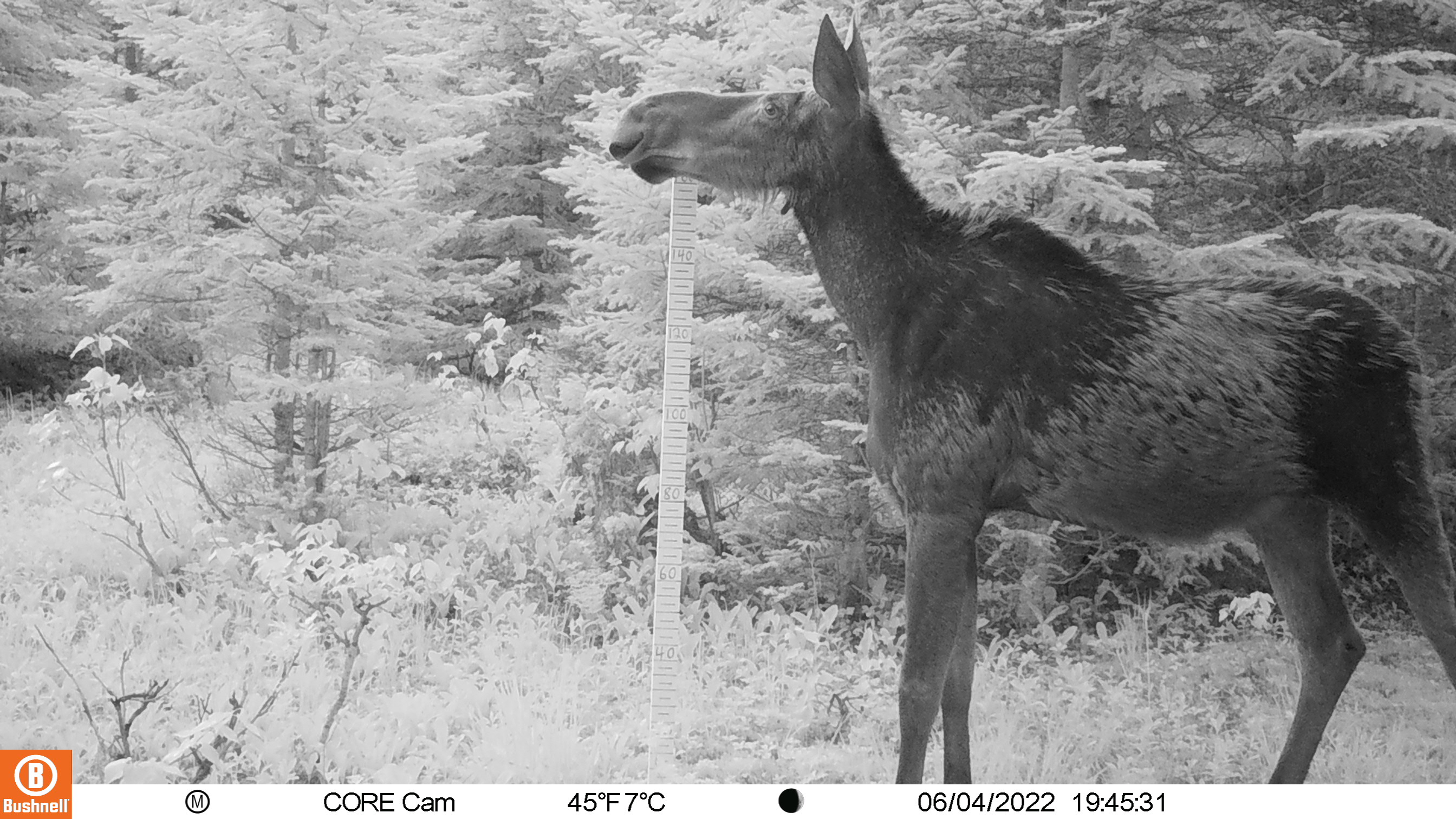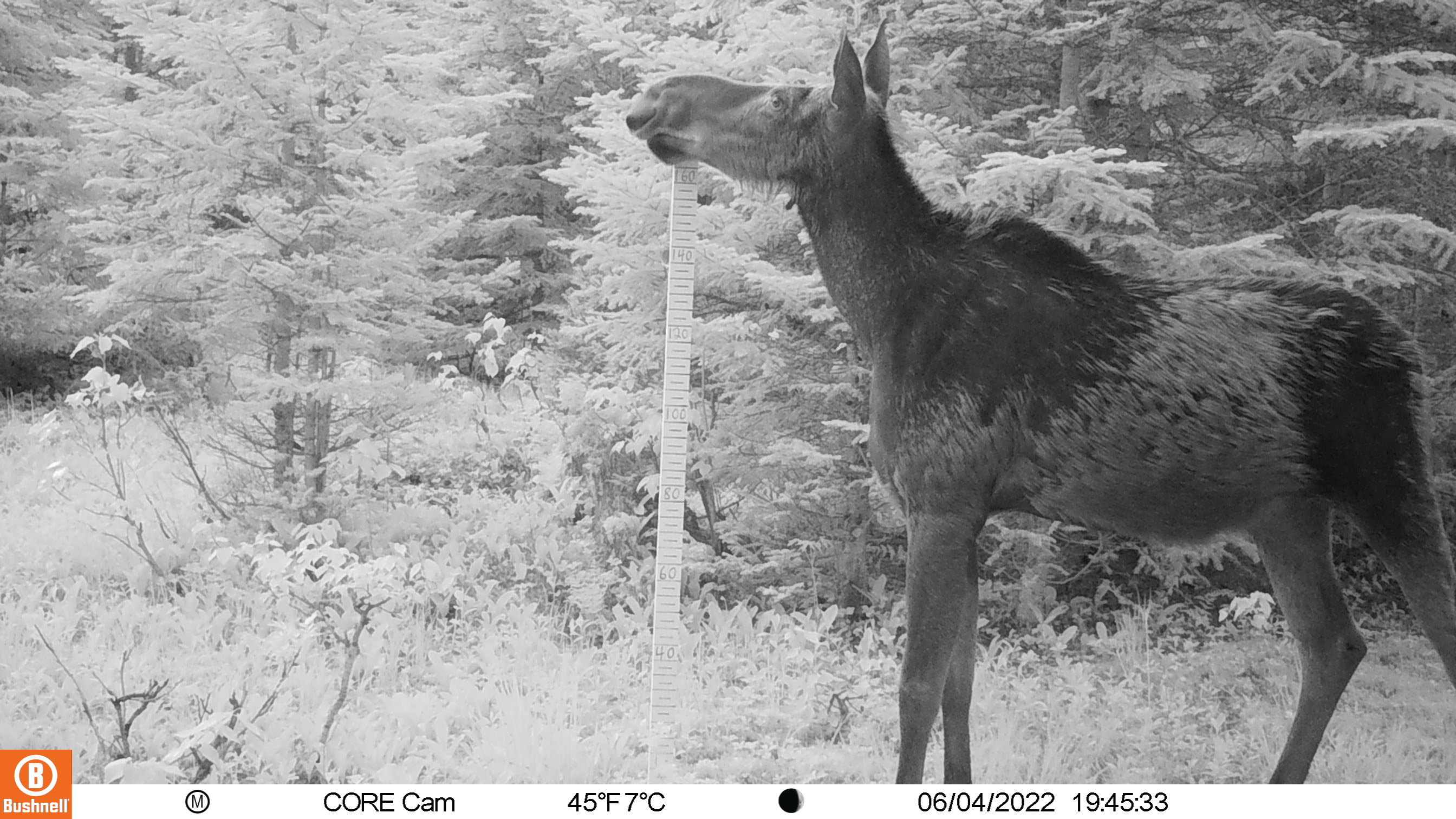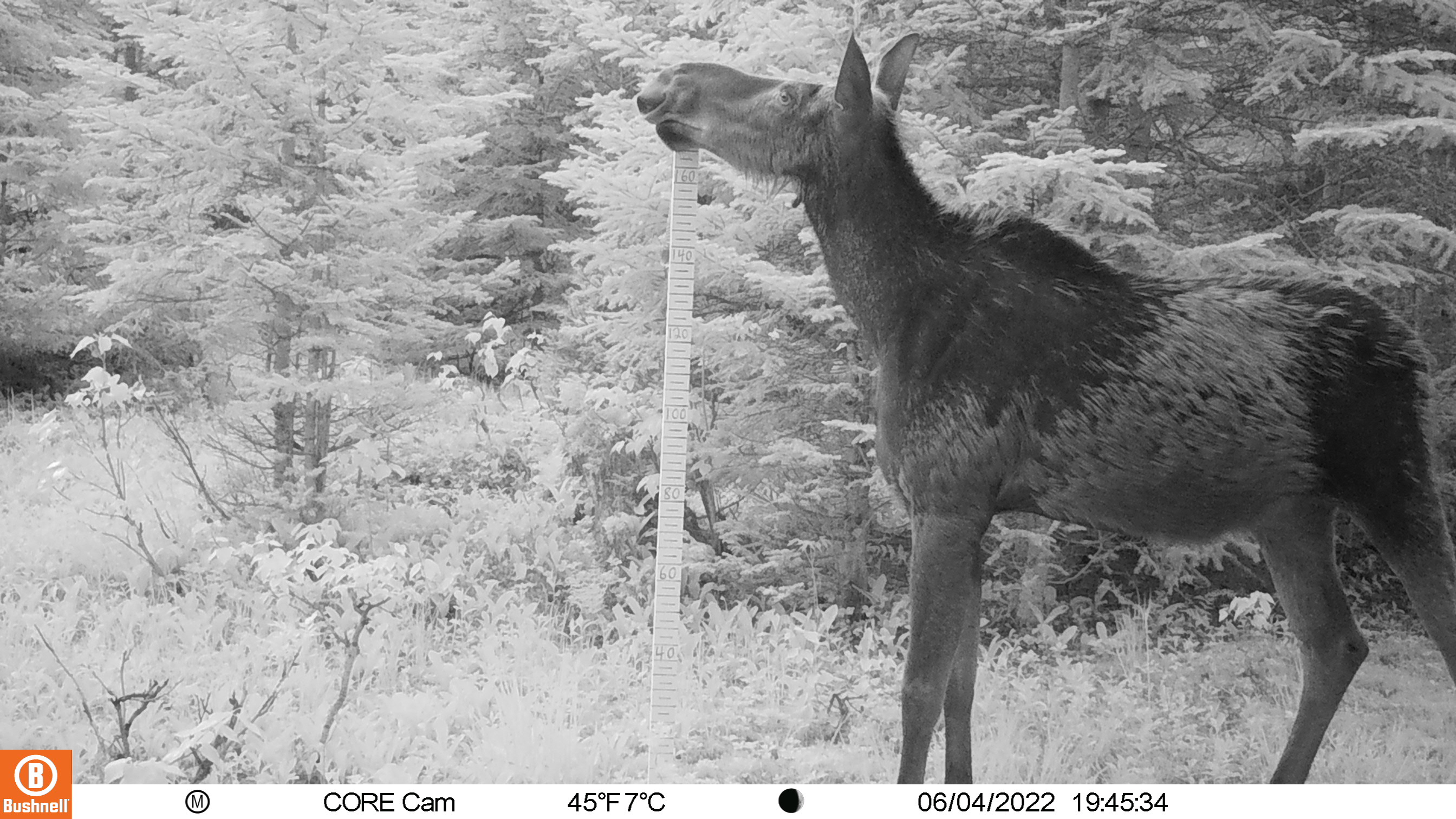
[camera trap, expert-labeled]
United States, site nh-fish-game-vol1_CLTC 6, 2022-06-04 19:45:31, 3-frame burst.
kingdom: Animalia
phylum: Chordata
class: Mammalia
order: Artiodactyla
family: Cervidae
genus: Alces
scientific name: Alces alces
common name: moose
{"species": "moose (Alces alces)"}